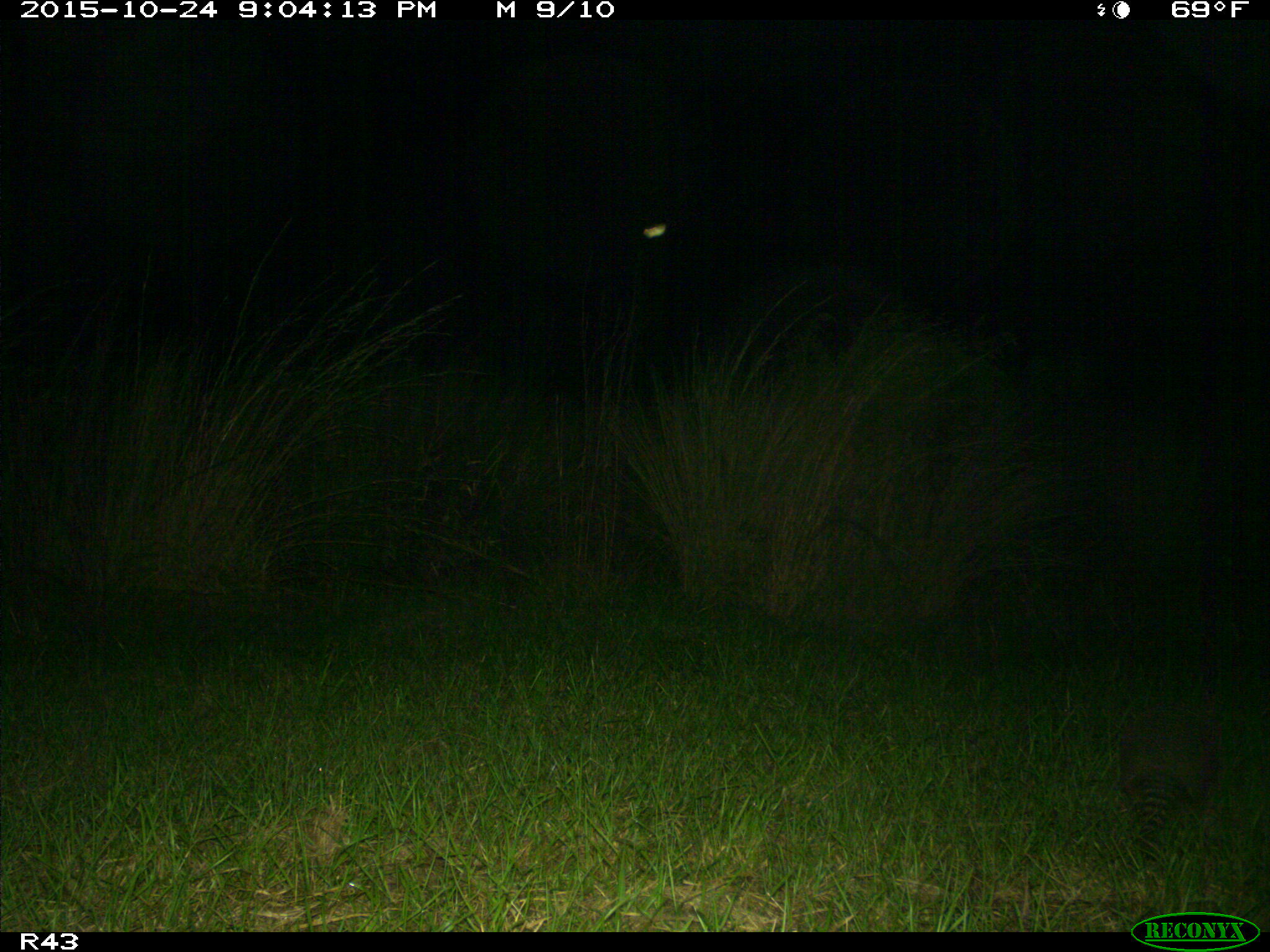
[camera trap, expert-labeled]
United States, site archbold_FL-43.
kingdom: Animalia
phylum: Chordata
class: Mammalia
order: Cingulata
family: Dasypodidae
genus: Dasypus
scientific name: Dasypus novemcinctus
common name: nine-banded armadillo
Dasypus novemcinctus (nine-banded armadillo).